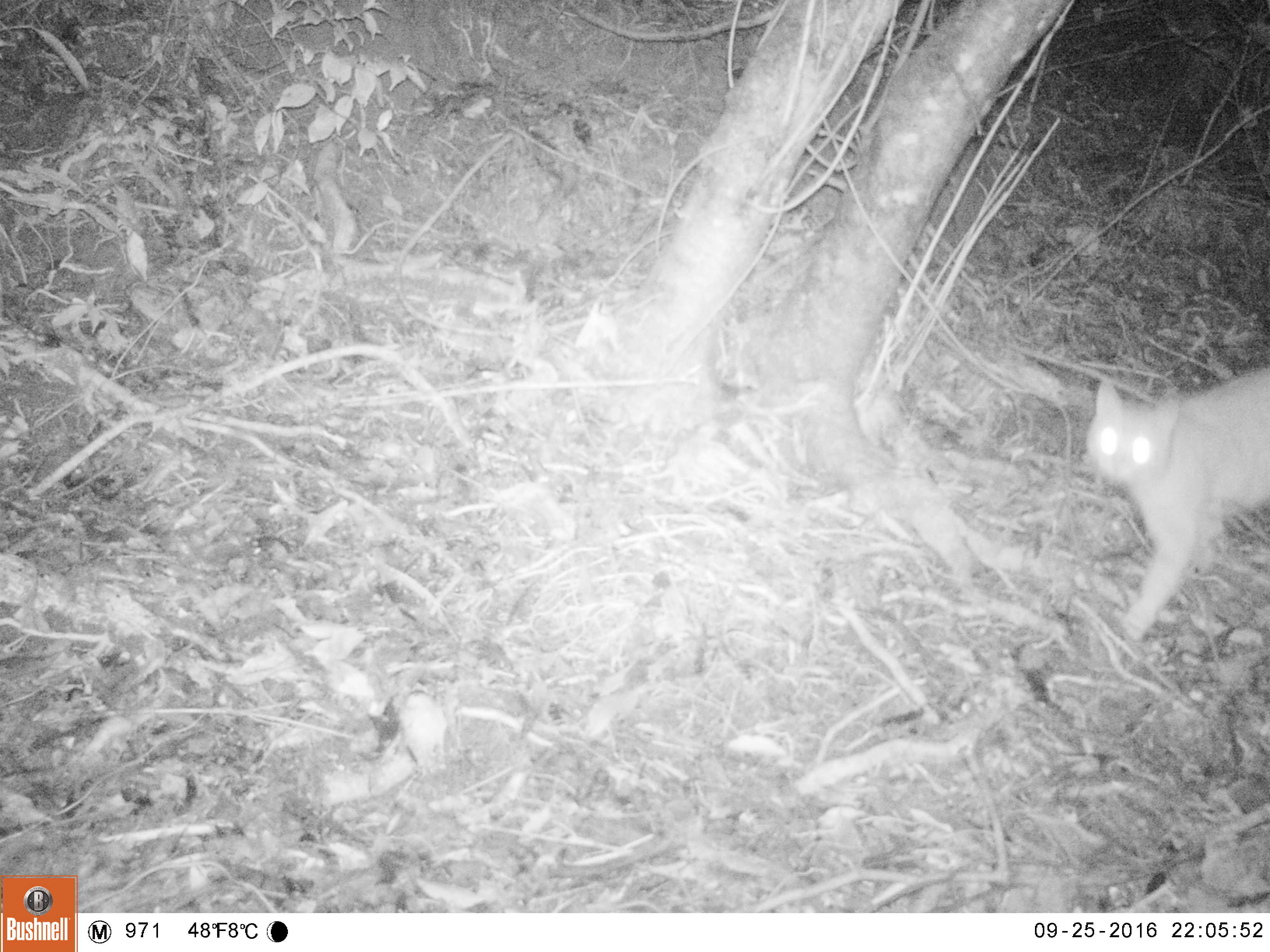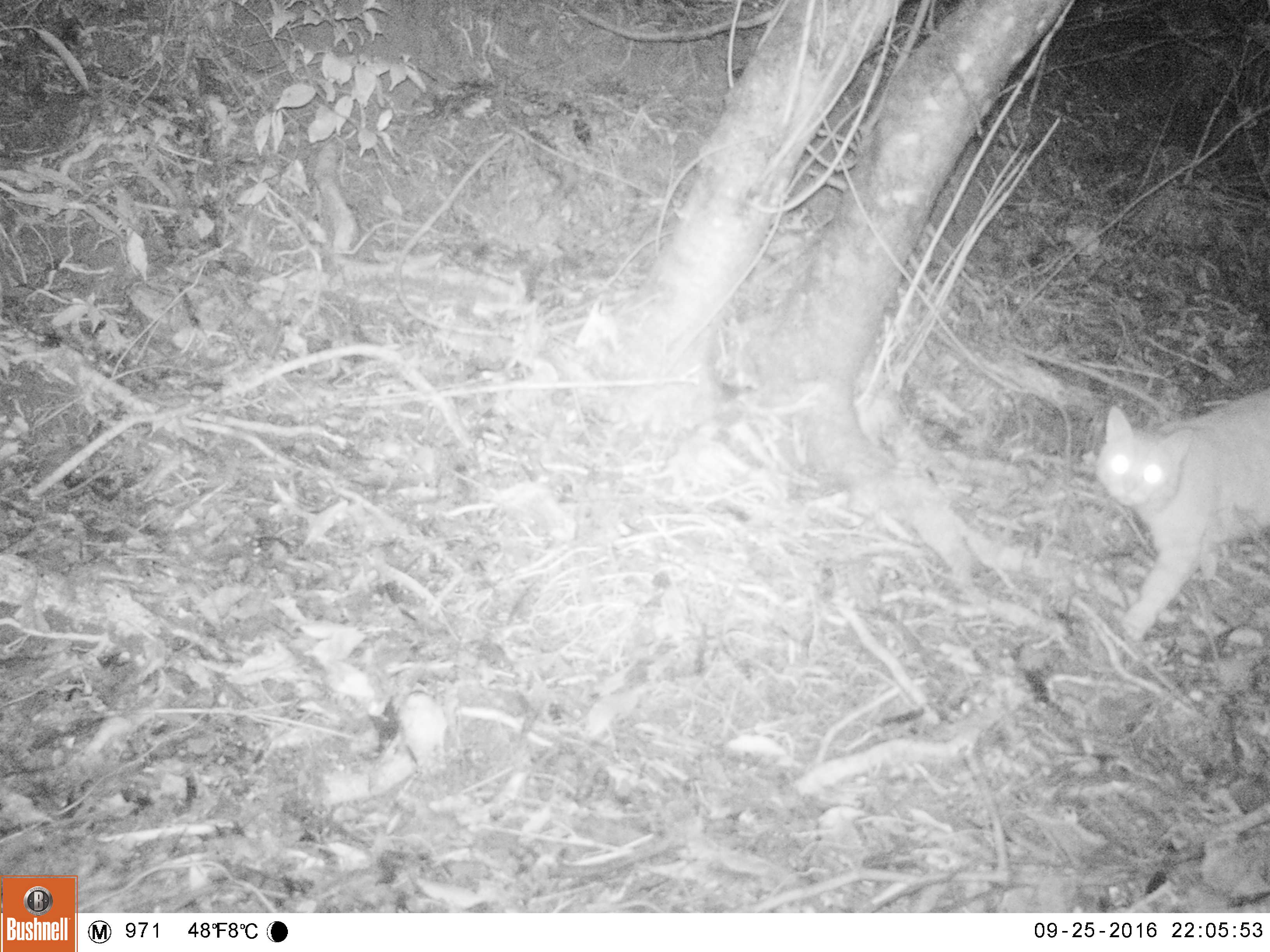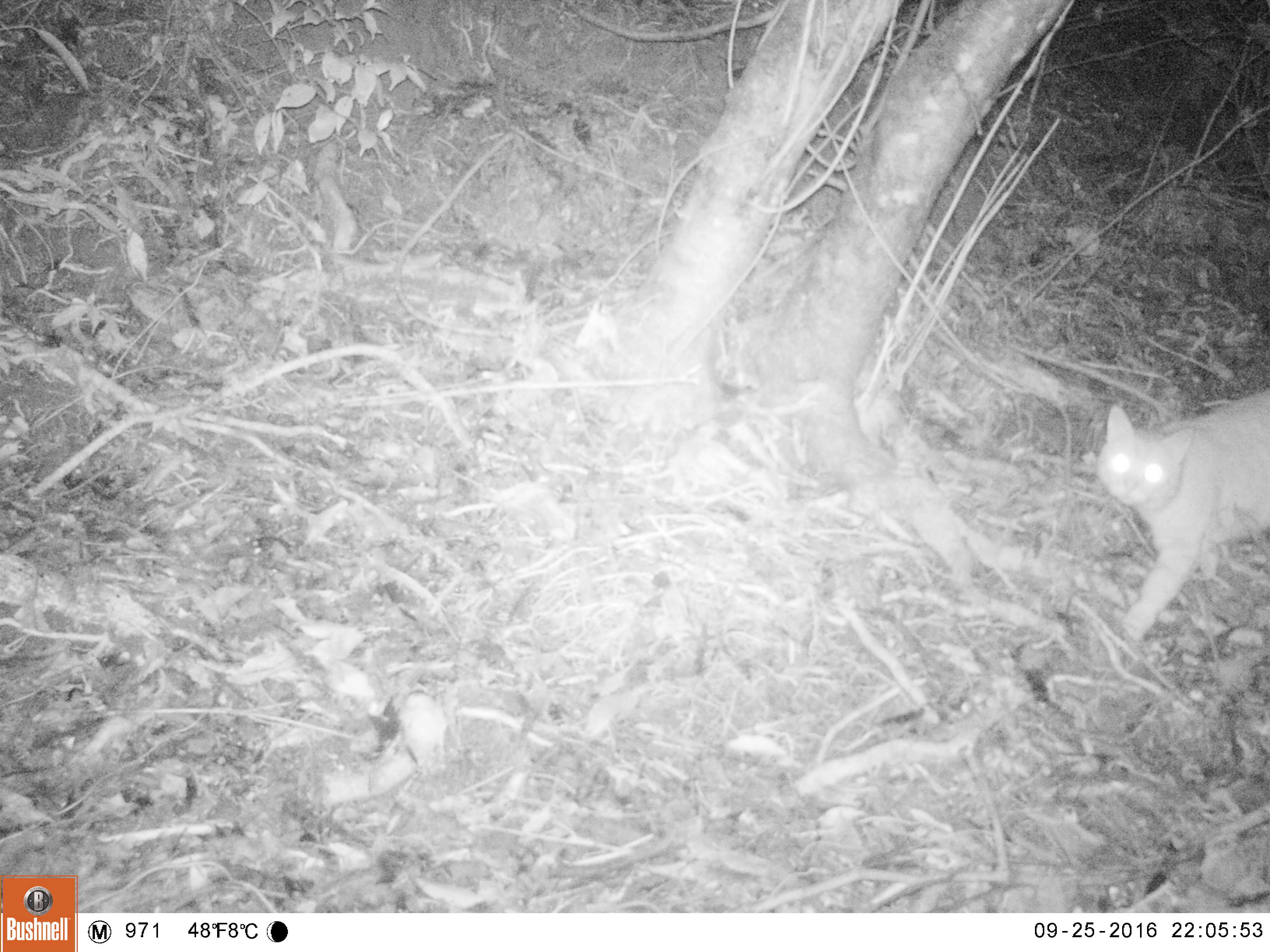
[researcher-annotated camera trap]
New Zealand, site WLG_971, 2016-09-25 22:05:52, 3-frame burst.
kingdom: Animalia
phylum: Chordata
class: Mammalia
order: Carnivora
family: Felidae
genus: Felis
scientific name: Felis catus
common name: domestic cat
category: cat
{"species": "cat (domestic cat) (Felis catus)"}